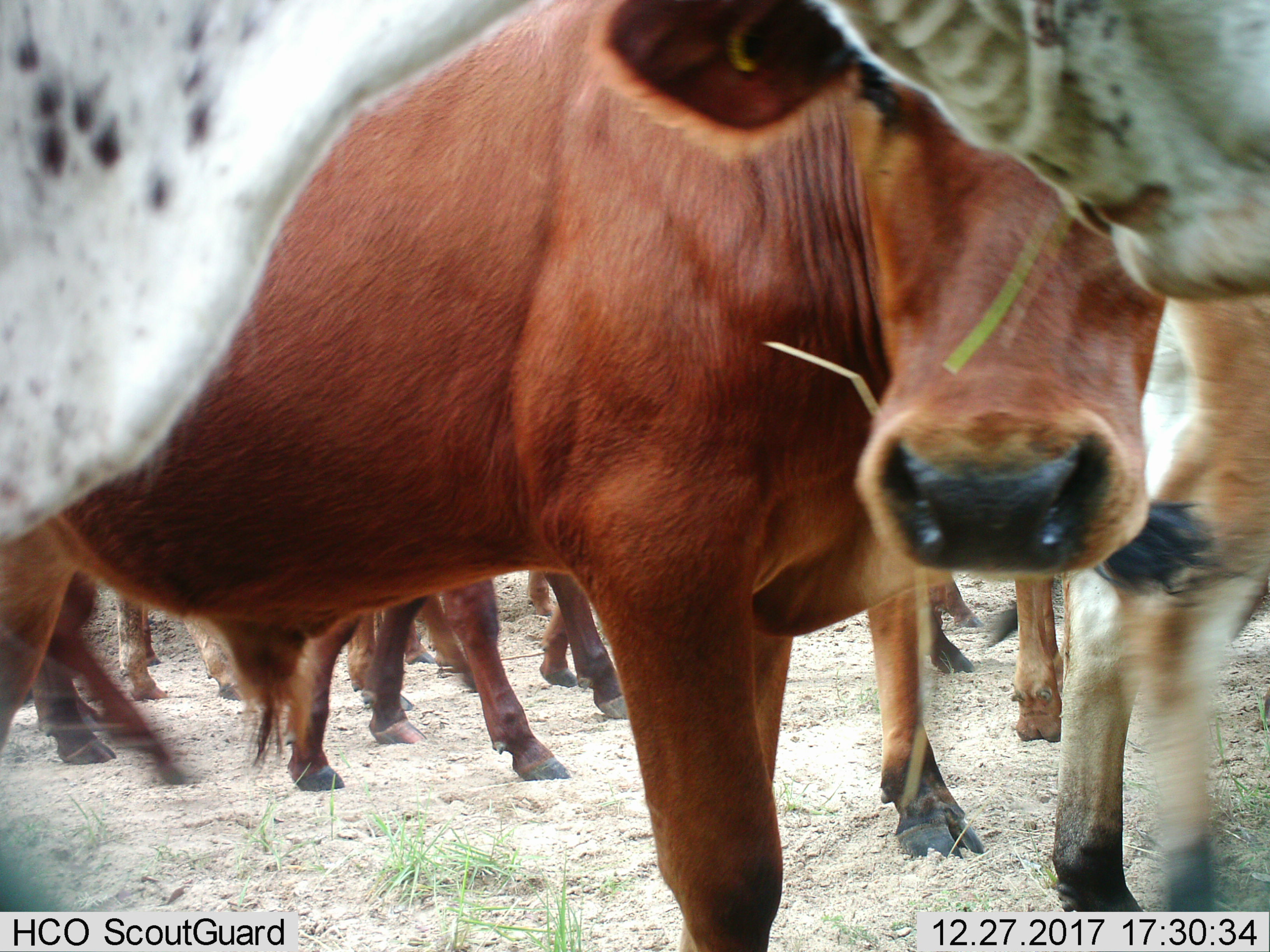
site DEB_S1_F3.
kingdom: Animalia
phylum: Chordata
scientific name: Vertebrata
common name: domestic animal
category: domesticanimal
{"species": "domesticanimal (domestic animal) (Vertebrata)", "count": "11-50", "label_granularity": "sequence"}